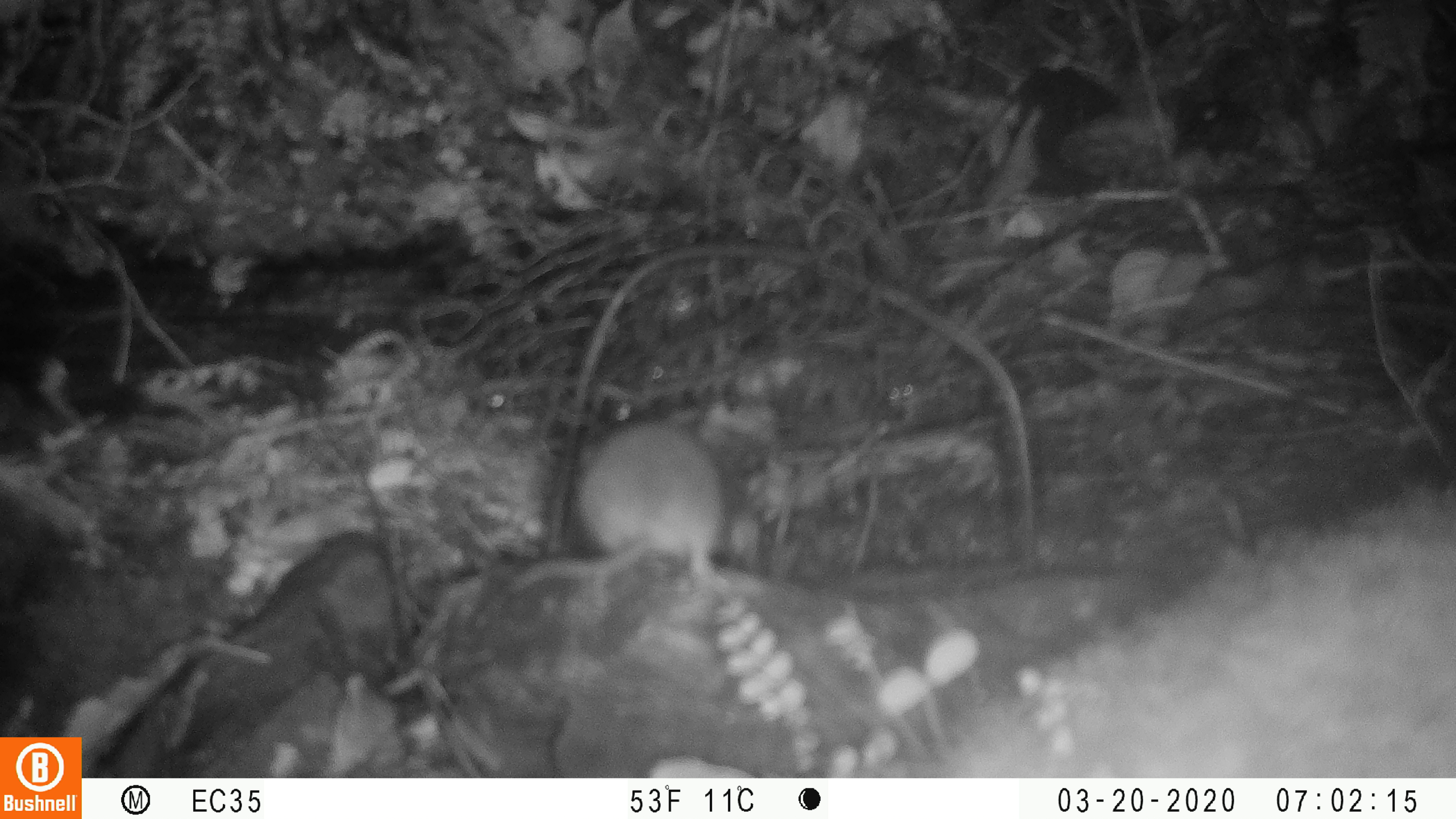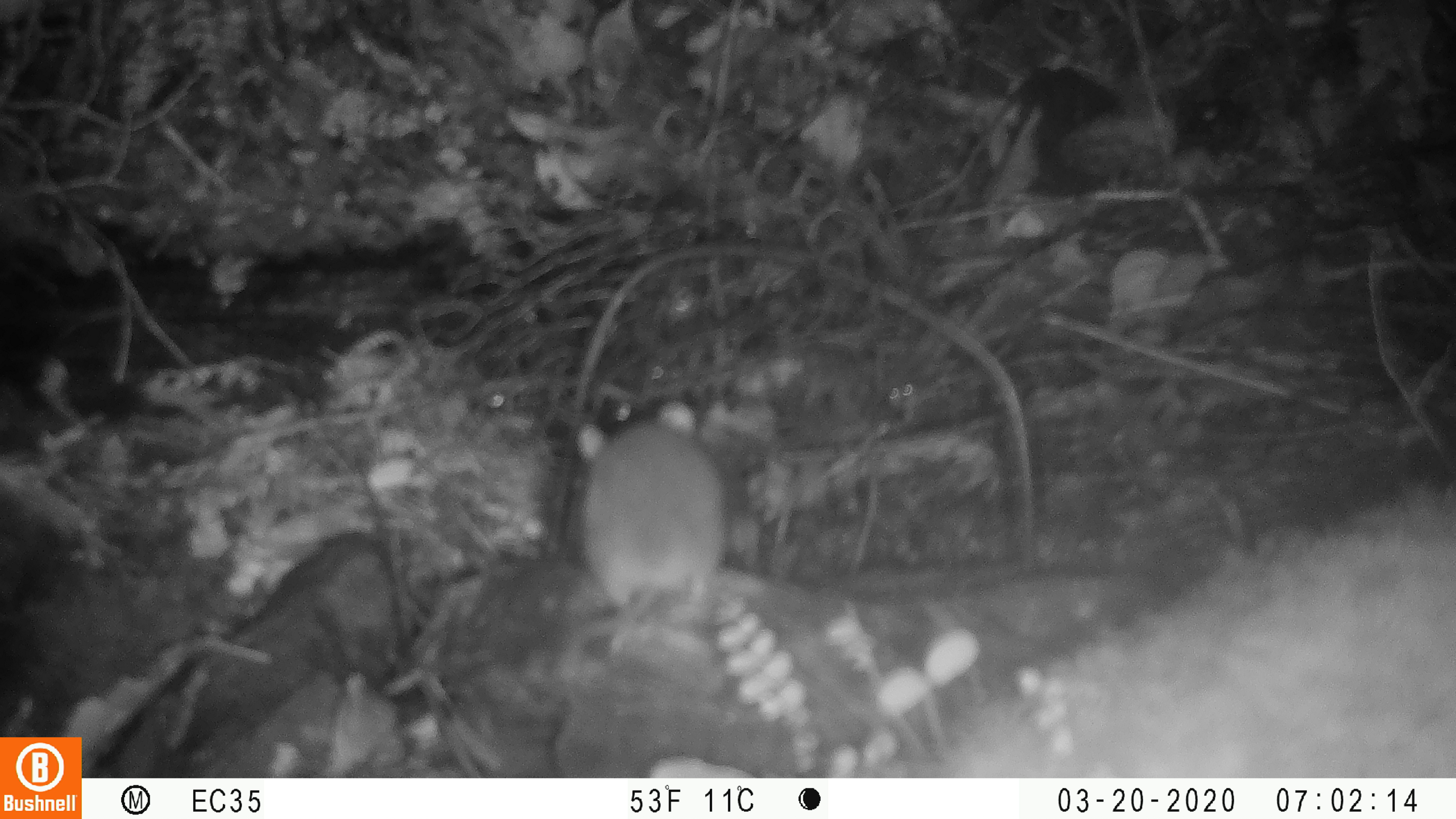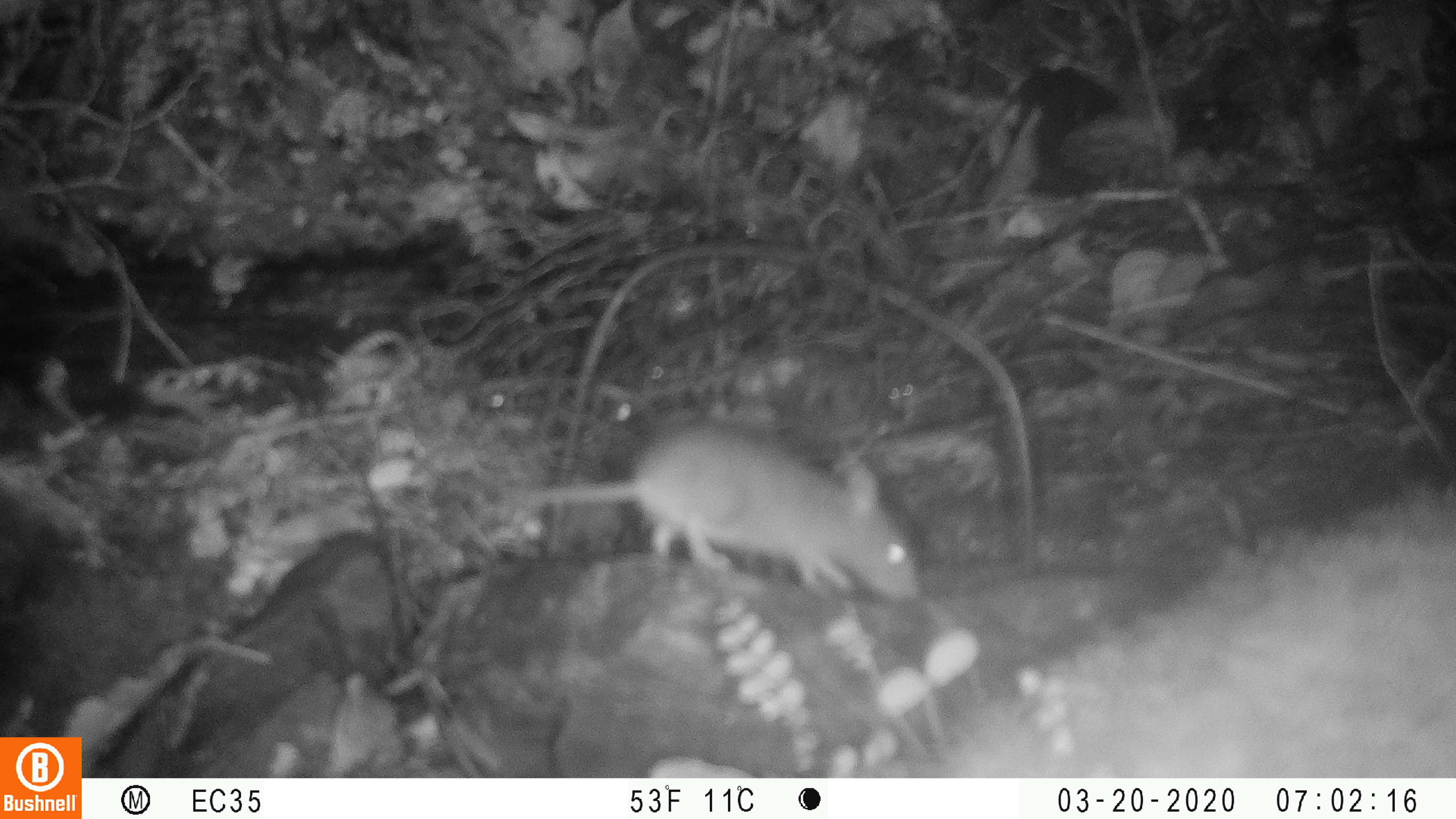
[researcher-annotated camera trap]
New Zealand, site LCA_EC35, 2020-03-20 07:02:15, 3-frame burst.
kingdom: Animalia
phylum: Chordata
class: Mammalia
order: Rodentia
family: Muridae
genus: Rattus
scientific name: Rattus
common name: rat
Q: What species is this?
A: Rat (Rattus).